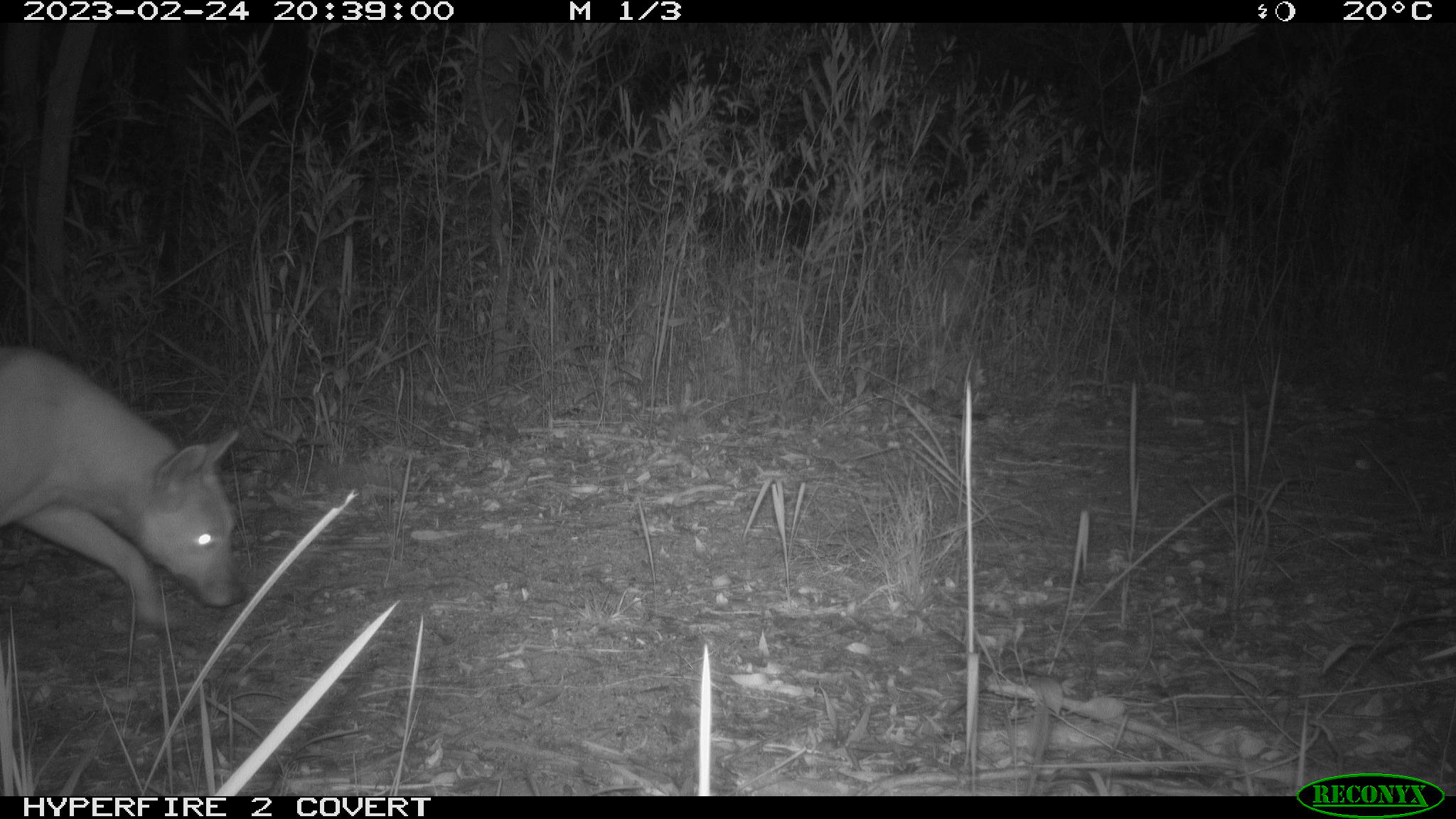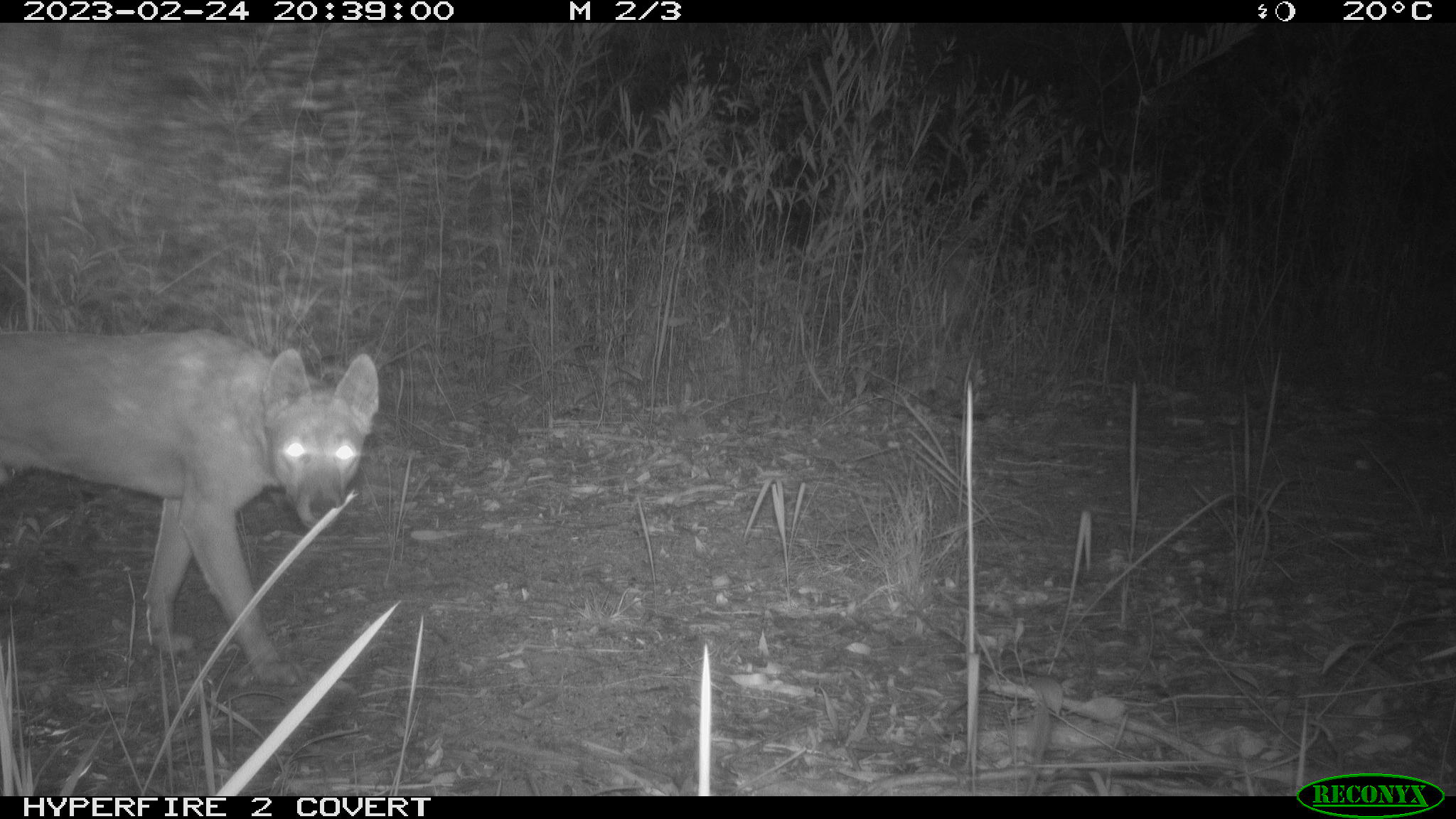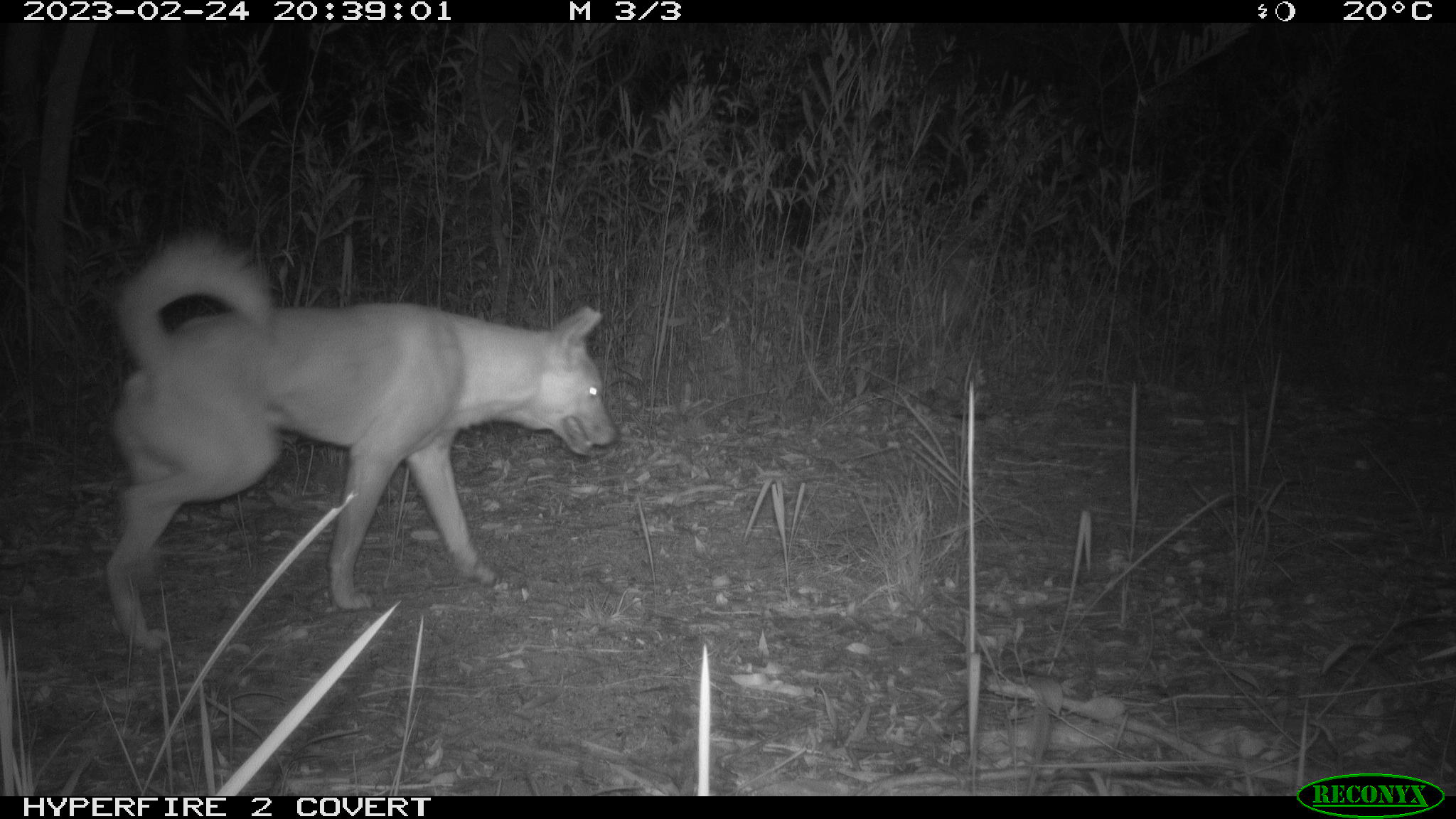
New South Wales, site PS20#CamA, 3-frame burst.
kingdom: Animalia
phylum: Chordata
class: Mammalia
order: Carnivora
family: Canidae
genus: Canis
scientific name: Canis familiaris dingo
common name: dingo